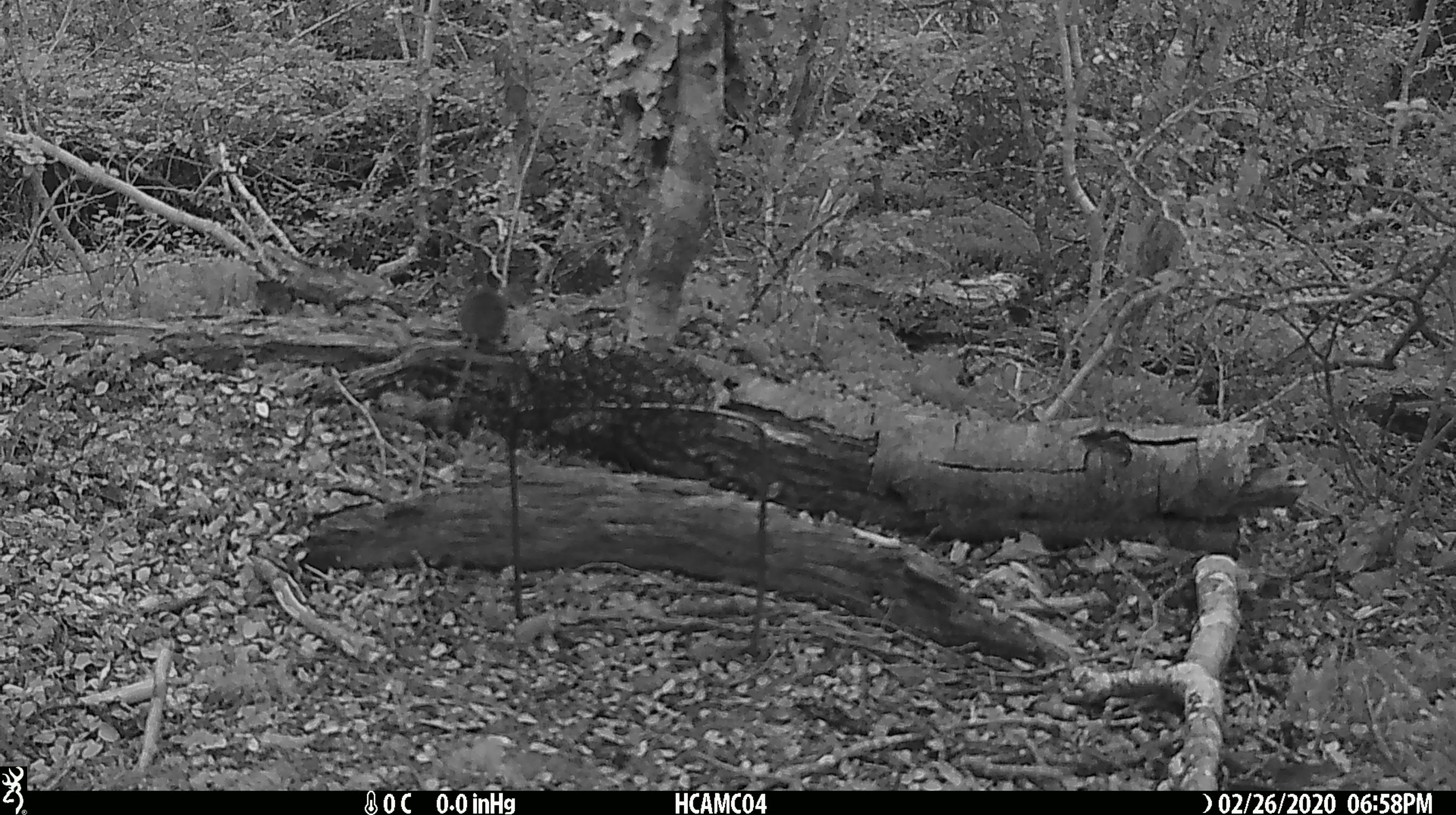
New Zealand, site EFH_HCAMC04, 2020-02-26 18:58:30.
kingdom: Animalia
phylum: Chordata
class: Mammalia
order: Rodentia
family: Muridae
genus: Mus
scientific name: Mus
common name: mouse